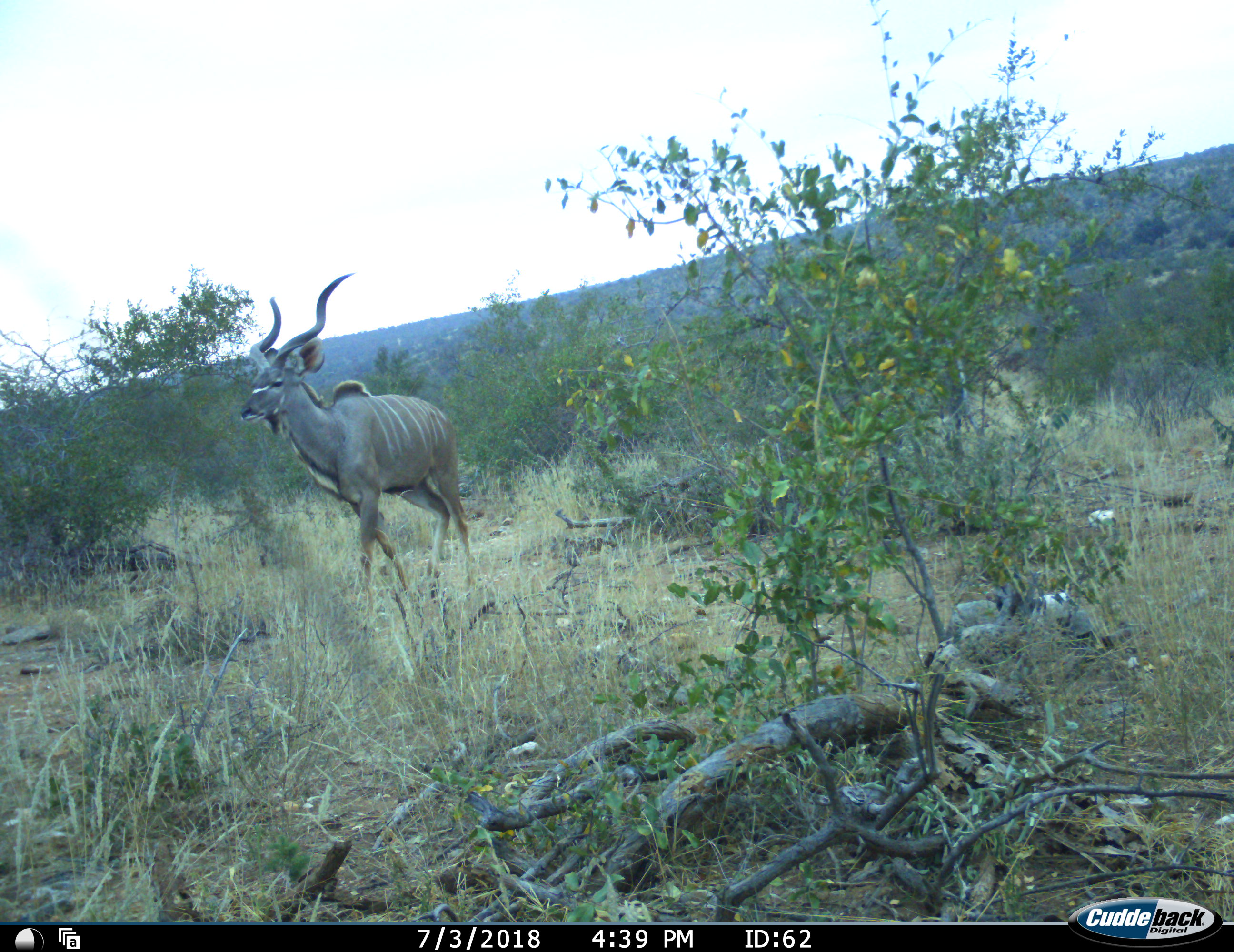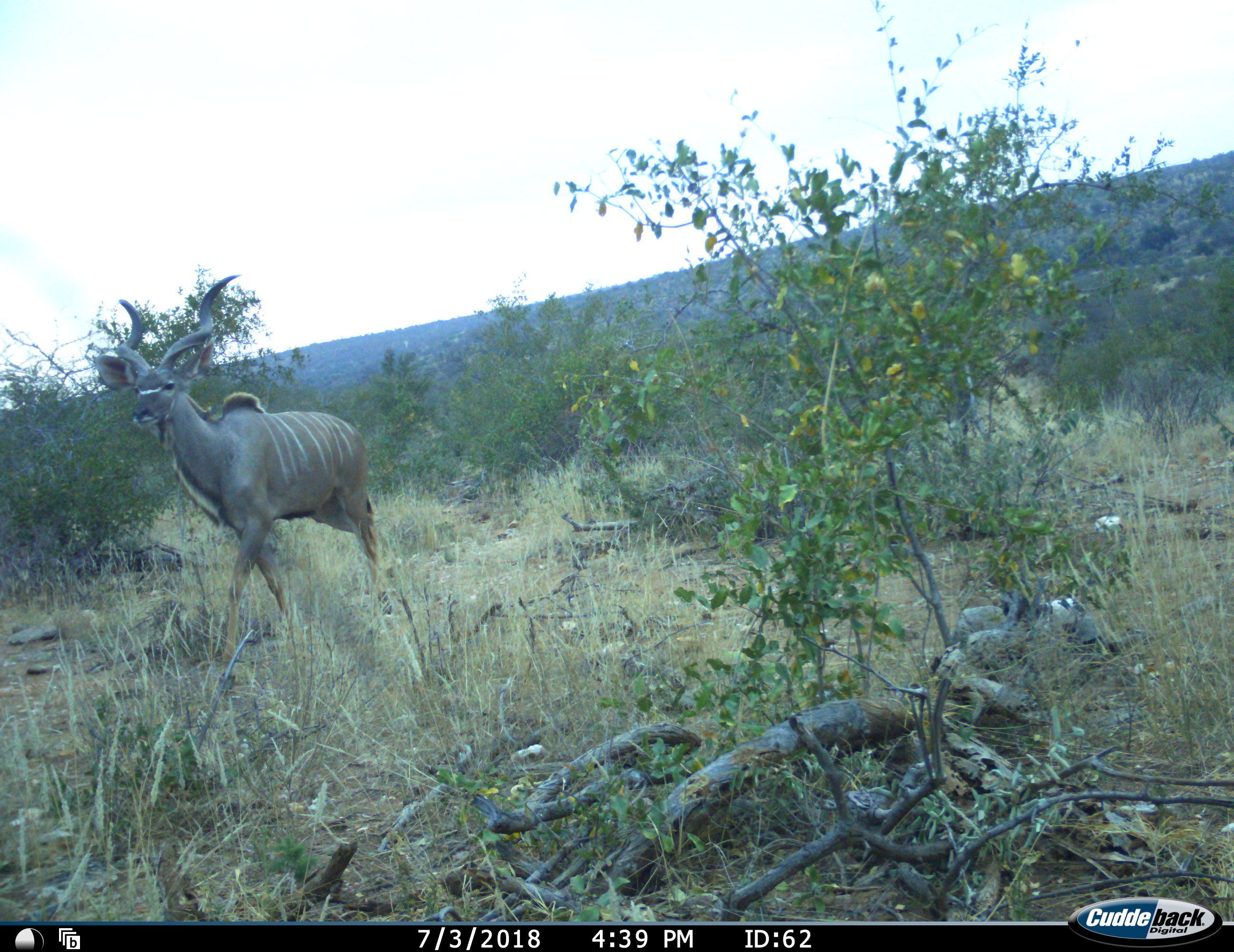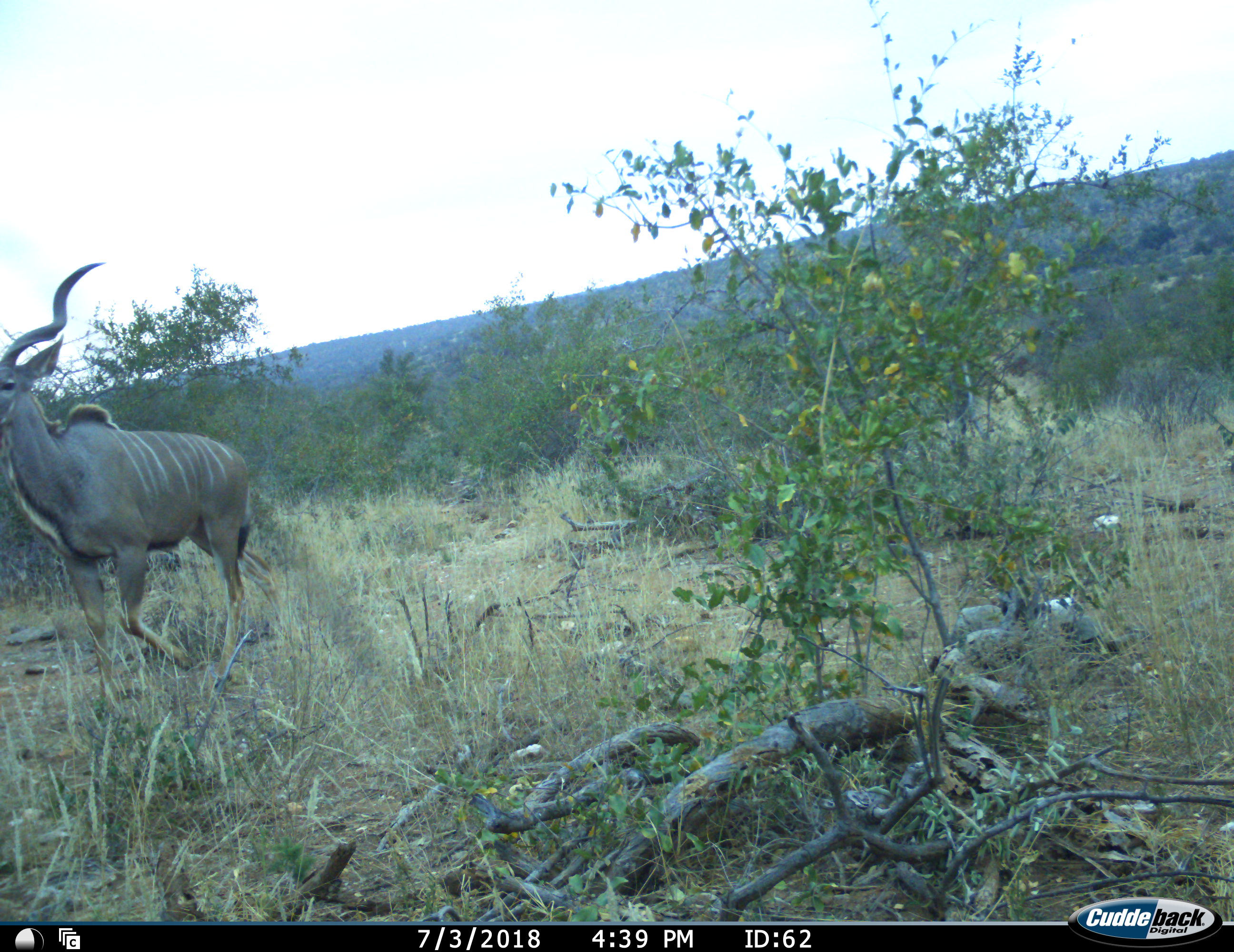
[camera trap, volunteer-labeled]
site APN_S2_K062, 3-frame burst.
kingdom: Animalia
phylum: Chordata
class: Mammalia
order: Artiodactyla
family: Bovidae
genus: Tragelaphus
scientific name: Tragelaphus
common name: kudu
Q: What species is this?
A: Kudu (Tragelaphus).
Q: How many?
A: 1.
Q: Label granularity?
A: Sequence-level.